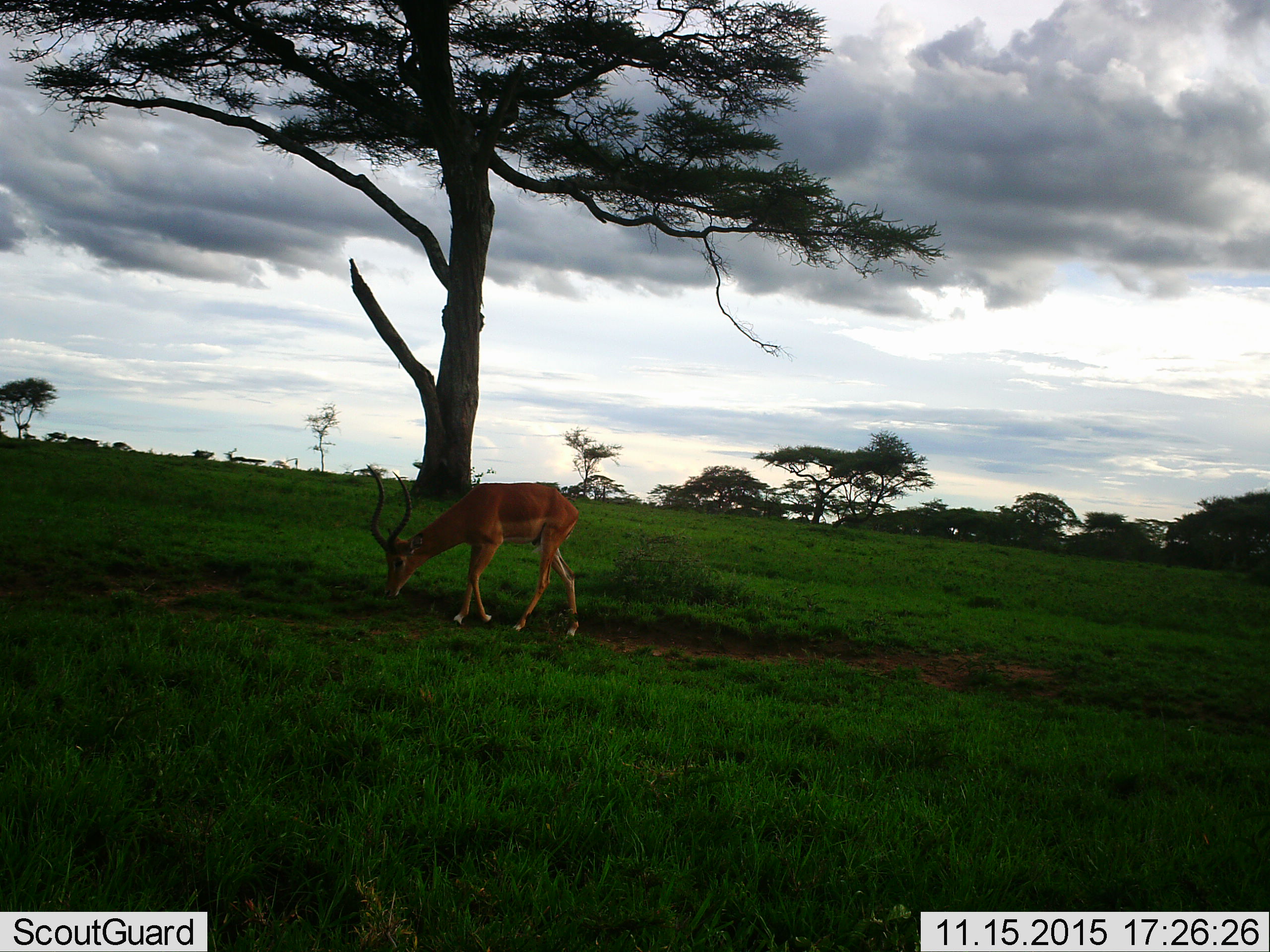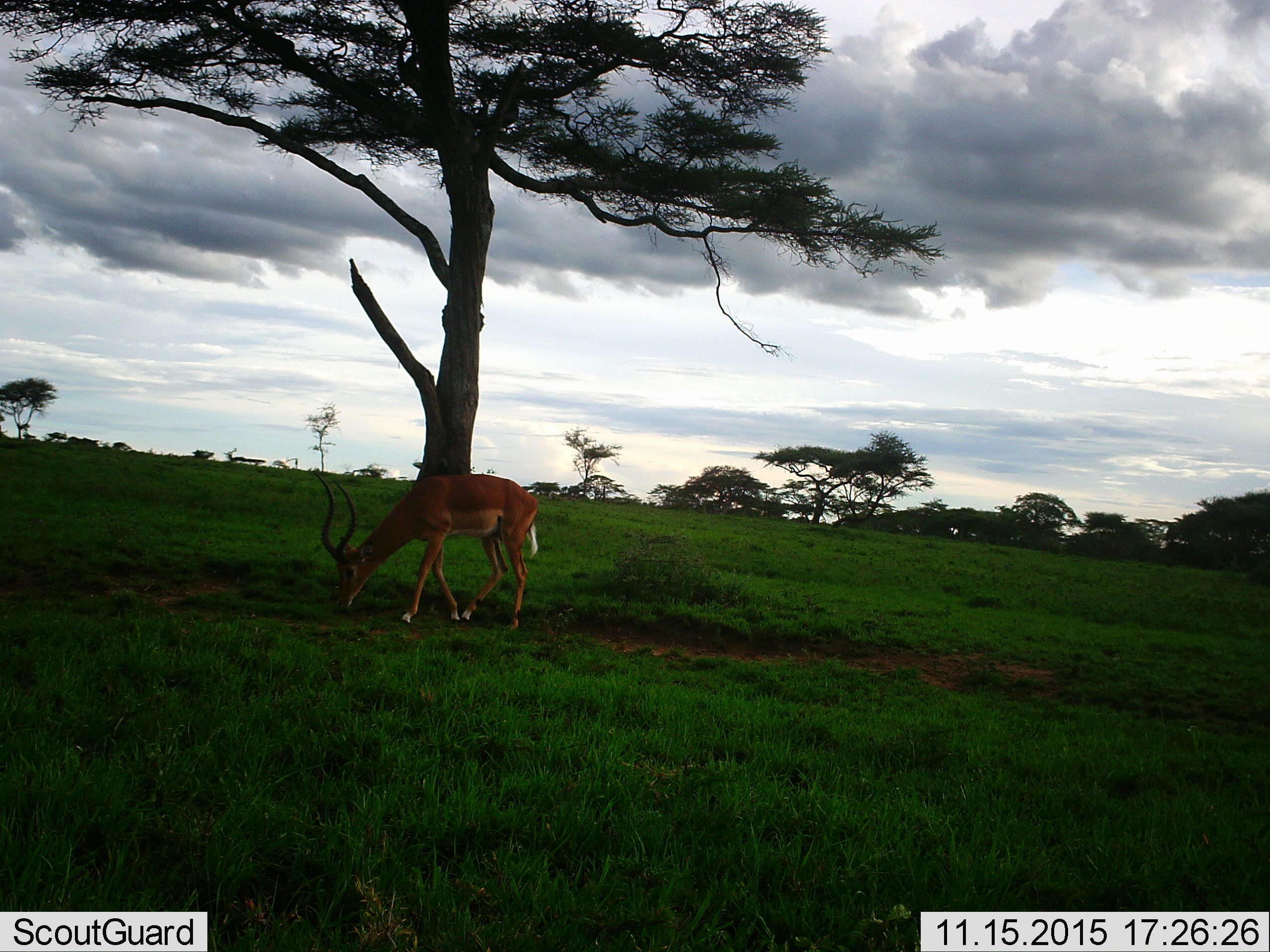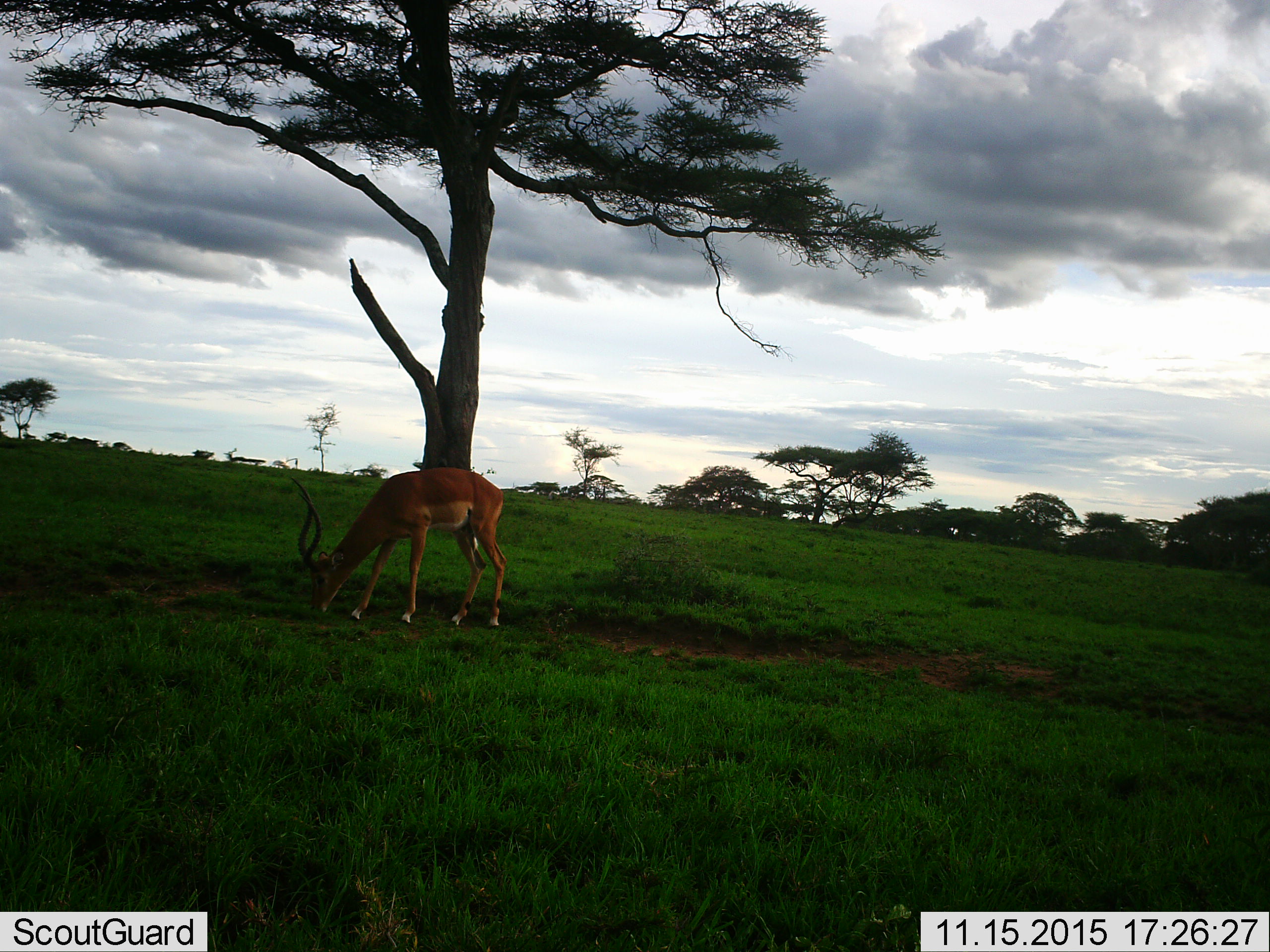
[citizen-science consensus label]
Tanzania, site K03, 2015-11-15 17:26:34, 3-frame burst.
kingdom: Animalia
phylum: Chordata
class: Mammalia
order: Artiodactyla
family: Bovidae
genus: Aepyceros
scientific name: Aepyceros melampus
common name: impala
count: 1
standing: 14%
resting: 0%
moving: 14%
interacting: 0%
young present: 0%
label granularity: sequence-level